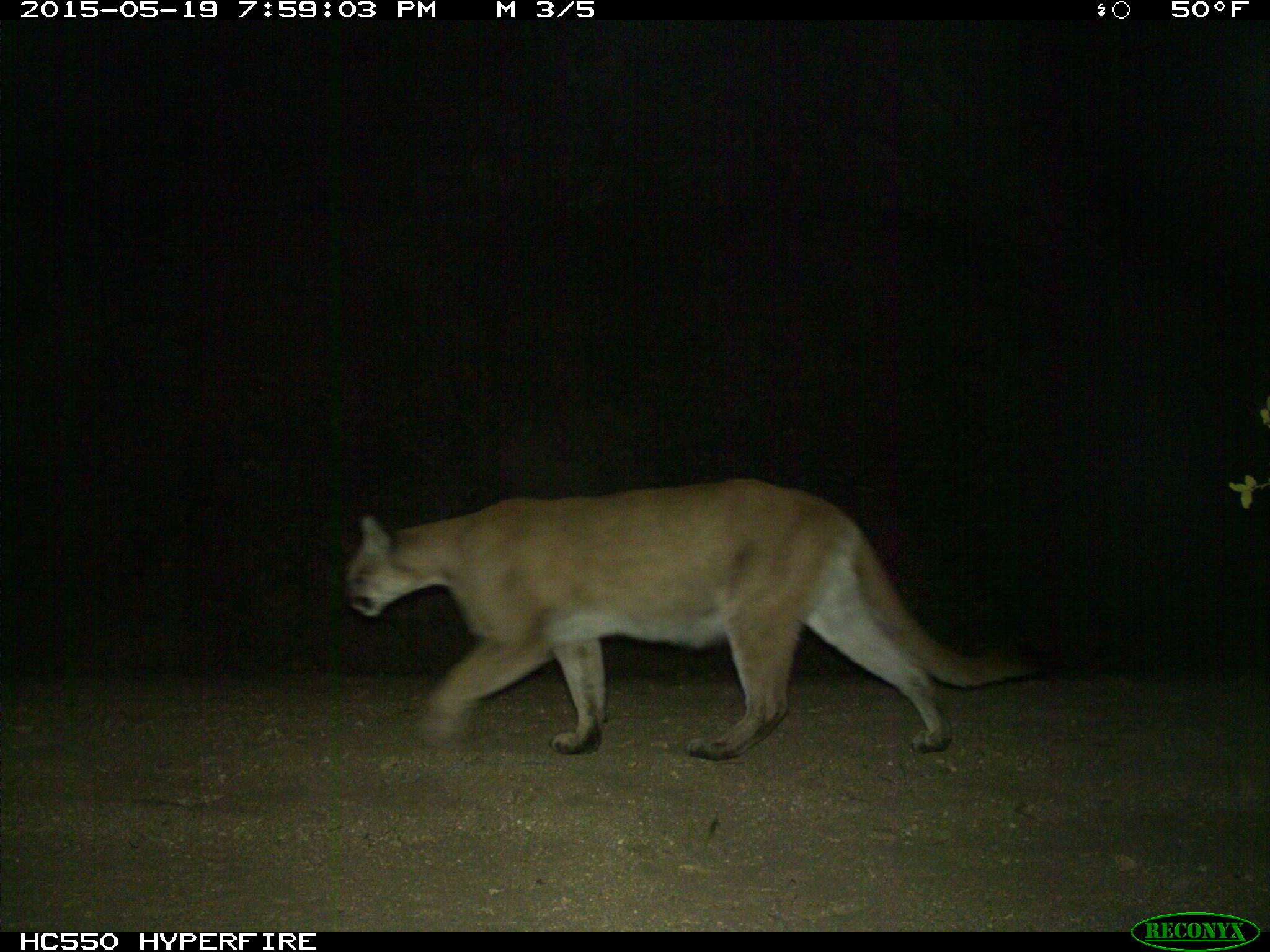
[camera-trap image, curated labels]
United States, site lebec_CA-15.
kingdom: Animalia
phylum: Chordata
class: Mammalia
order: Carnivora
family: Felidae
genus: Puma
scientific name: Puma concolor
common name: mountain lion